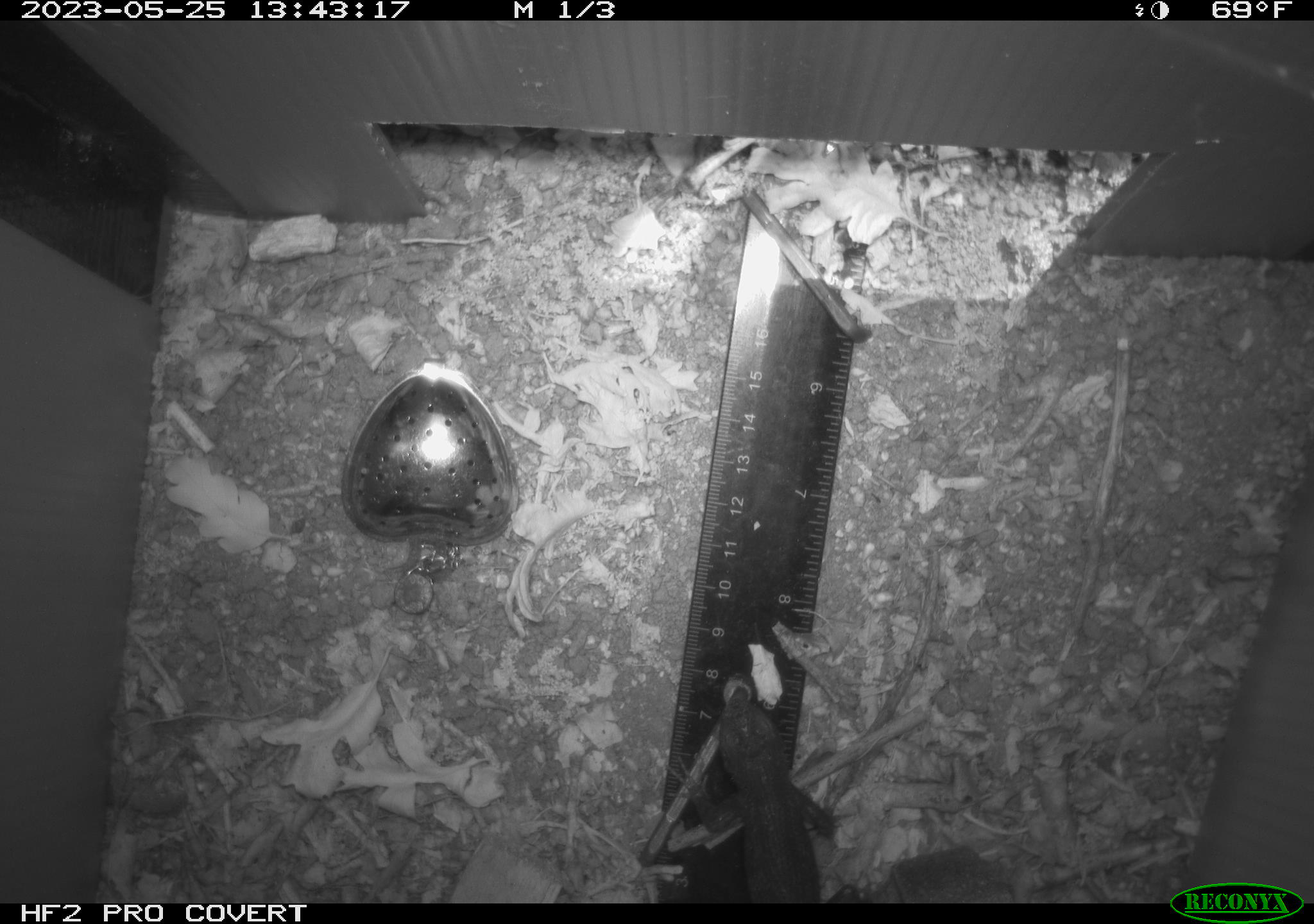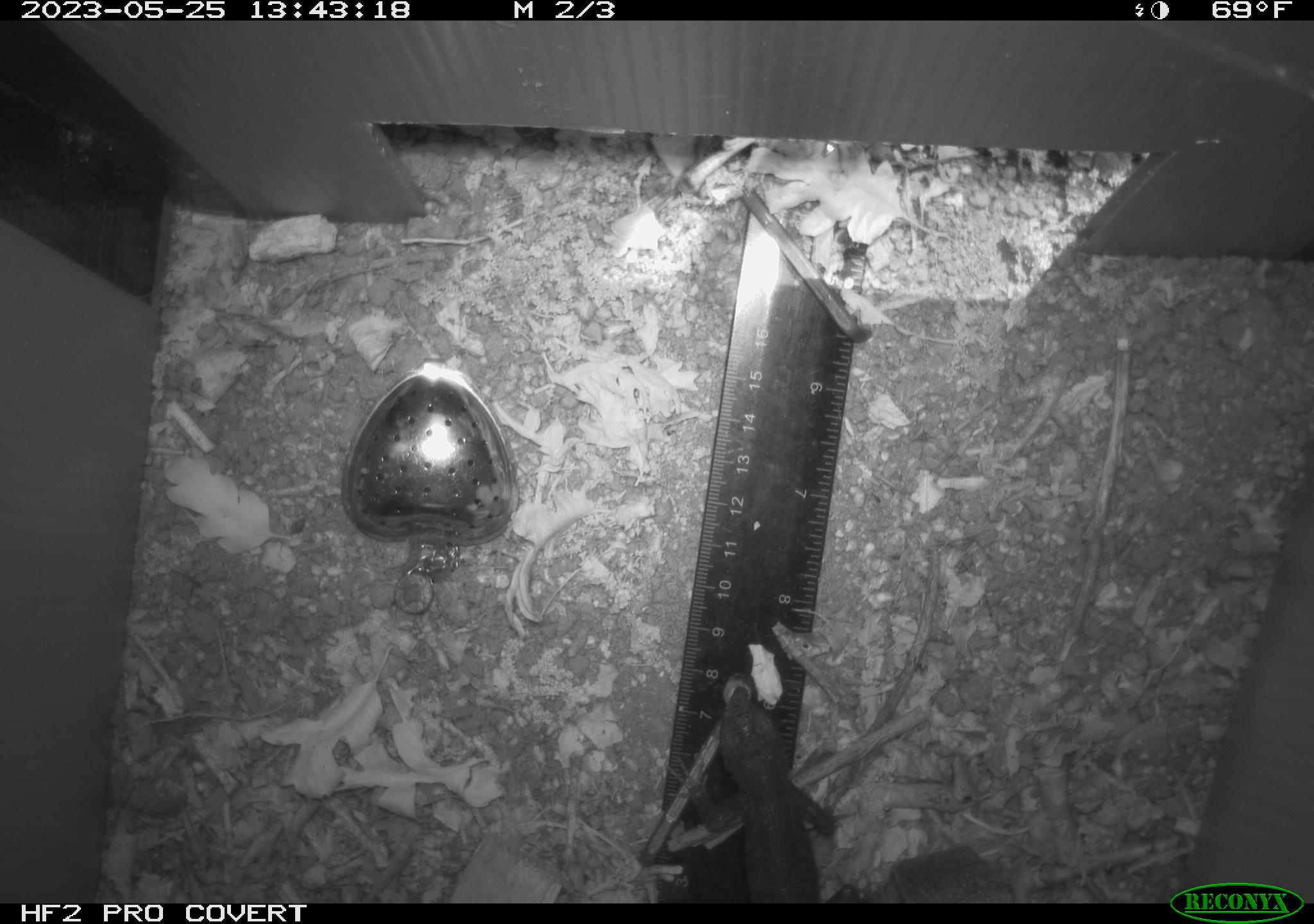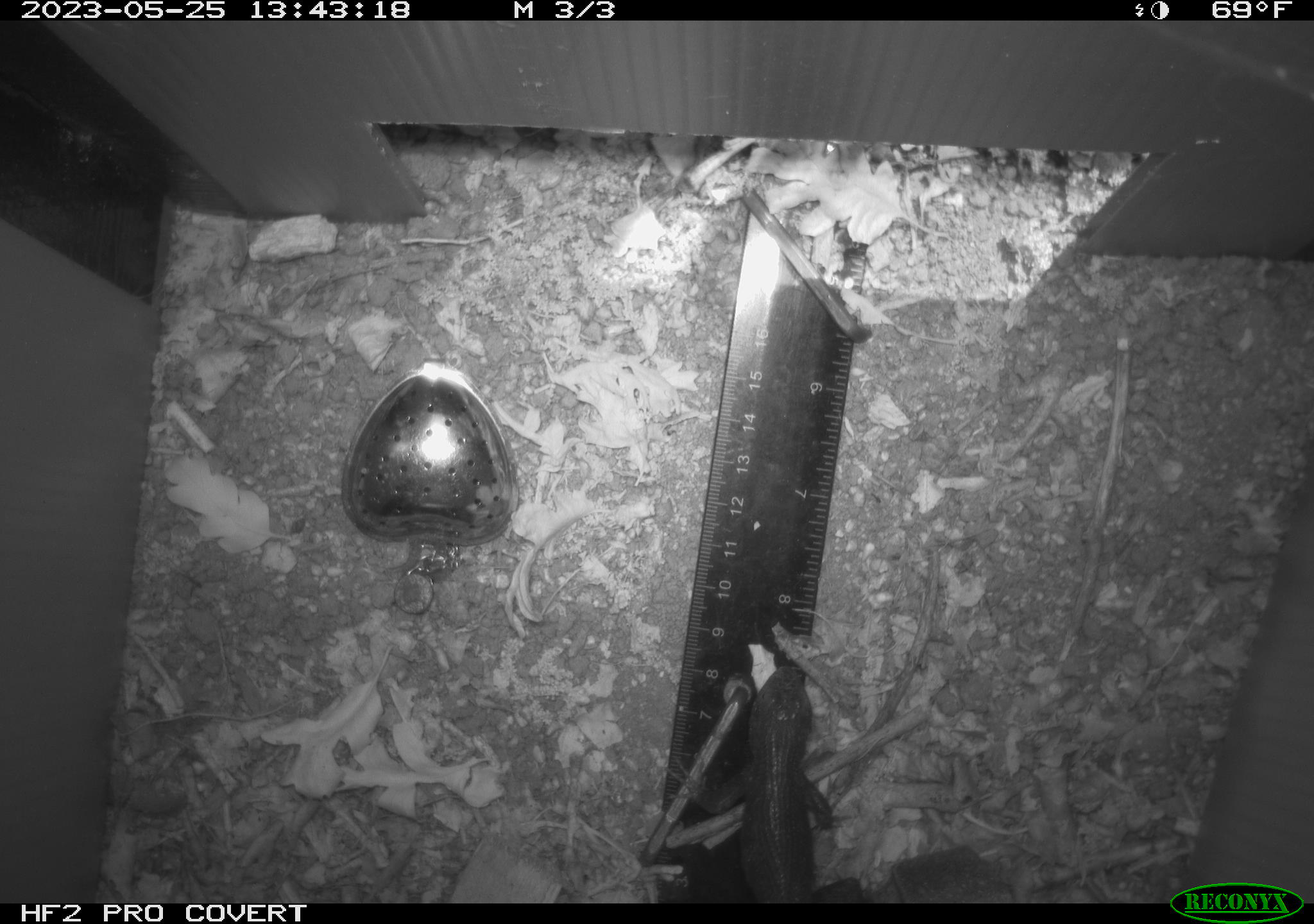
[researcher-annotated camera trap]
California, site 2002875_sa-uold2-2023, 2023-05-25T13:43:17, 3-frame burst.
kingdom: Animalia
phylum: Chordata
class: Reptilia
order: Squamata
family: Phrynosomatidae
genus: Sceloporus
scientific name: Sceloporus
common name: spiny lizards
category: sceloporus species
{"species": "sceloporus species (spiny lizards) (Sceloporus)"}